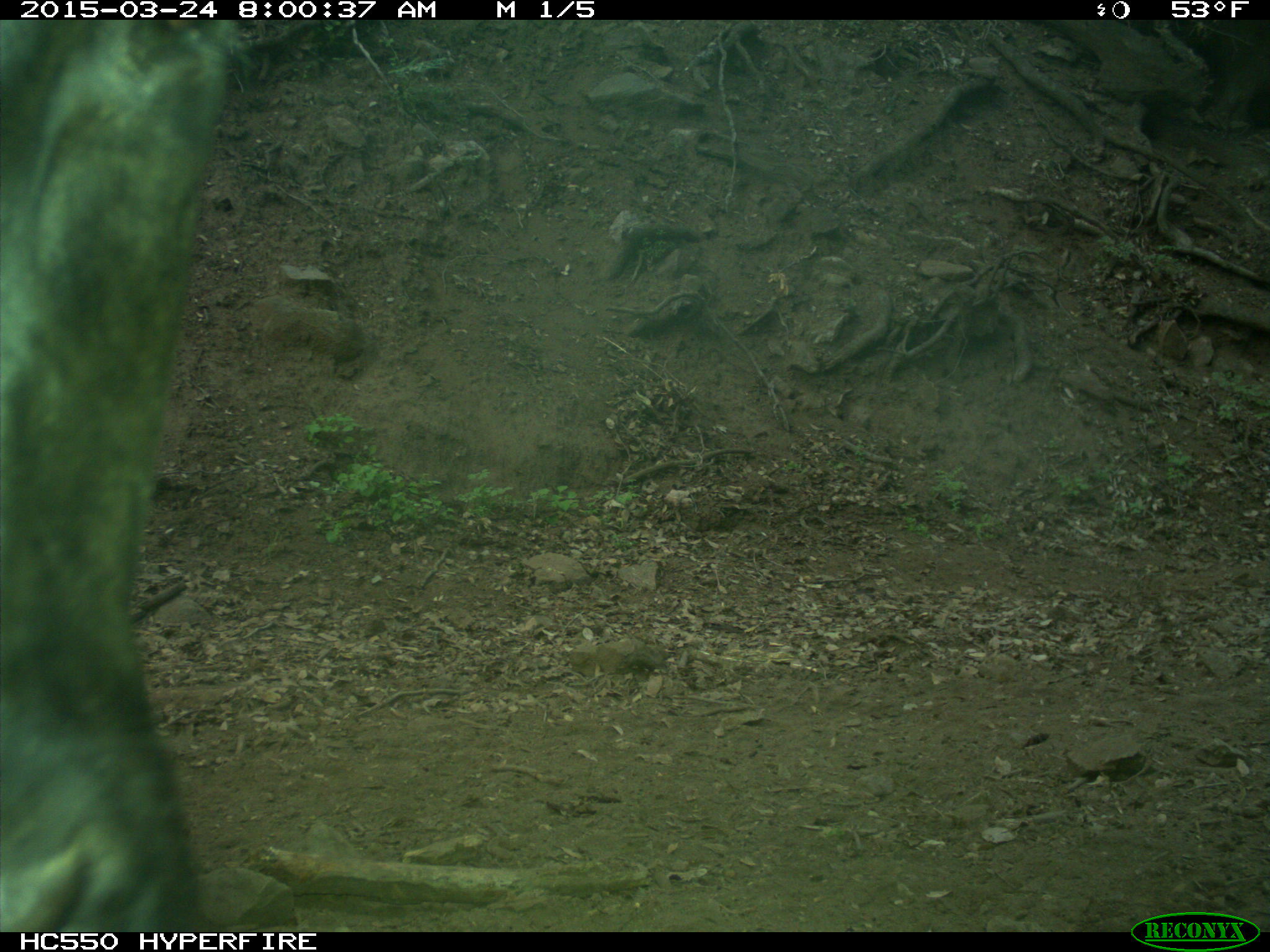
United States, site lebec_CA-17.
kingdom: Animalia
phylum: Chordata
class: Mammalia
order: Artiodactyla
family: Bovidae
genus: Bos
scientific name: Bos taurus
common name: domestic cow